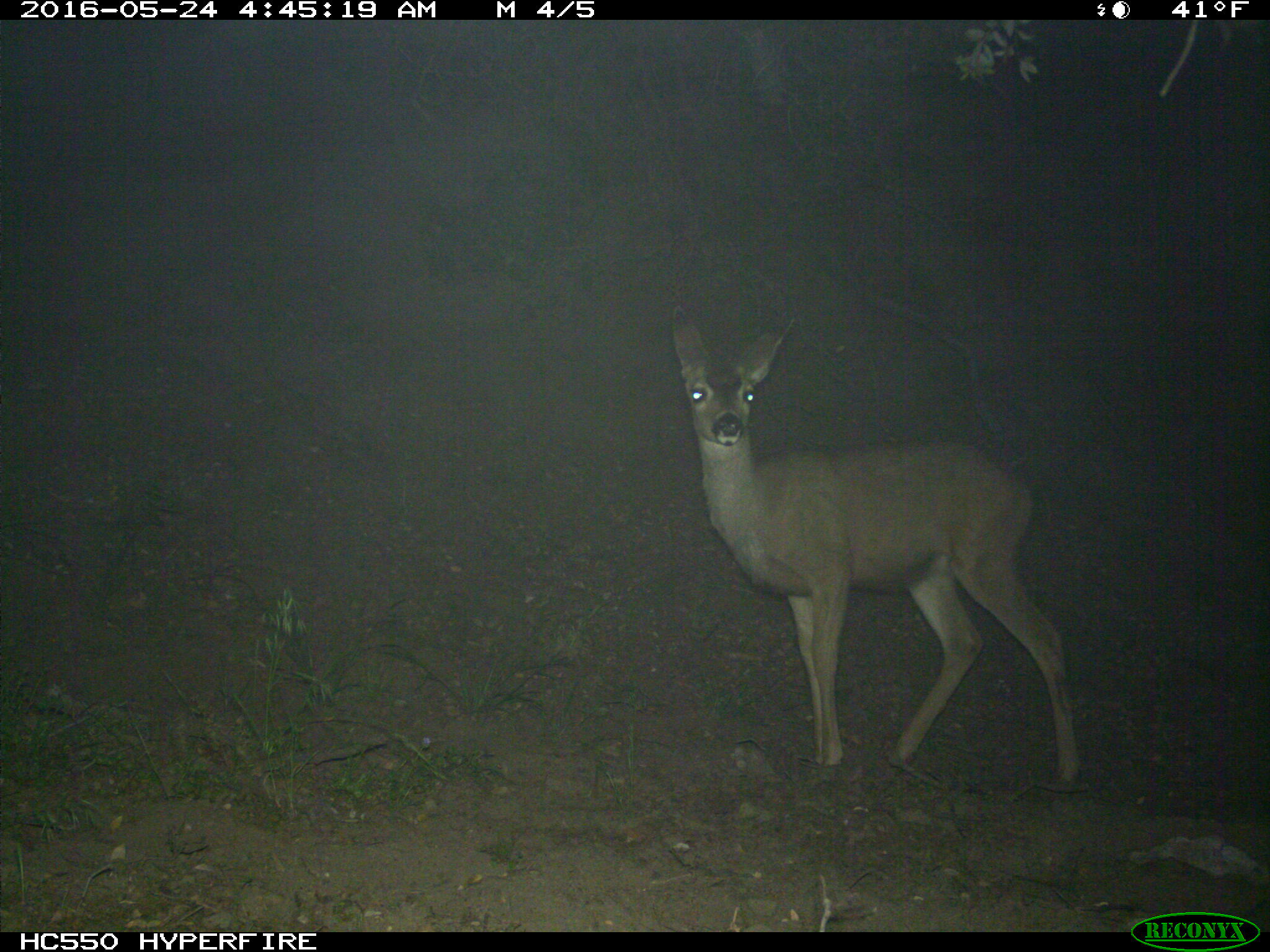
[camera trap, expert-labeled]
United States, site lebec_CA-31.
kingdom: Animalia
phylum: Chordata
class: Mammalia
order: Artiodactyla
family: Cervidae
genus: Odocoileus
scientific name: Odocoileus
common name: deer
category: unidentified deer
Unidentified deer (deer) (Odocoileus).